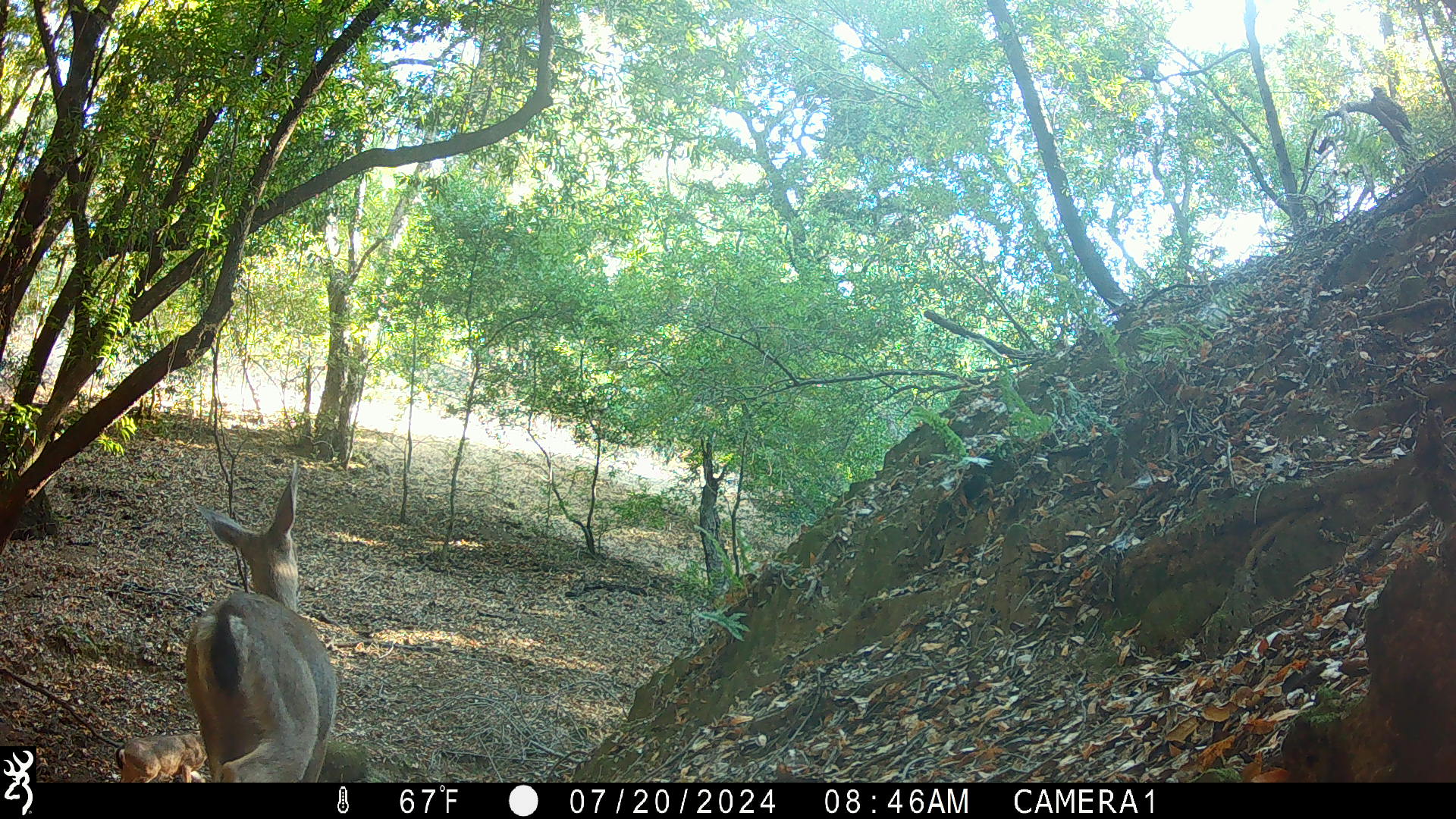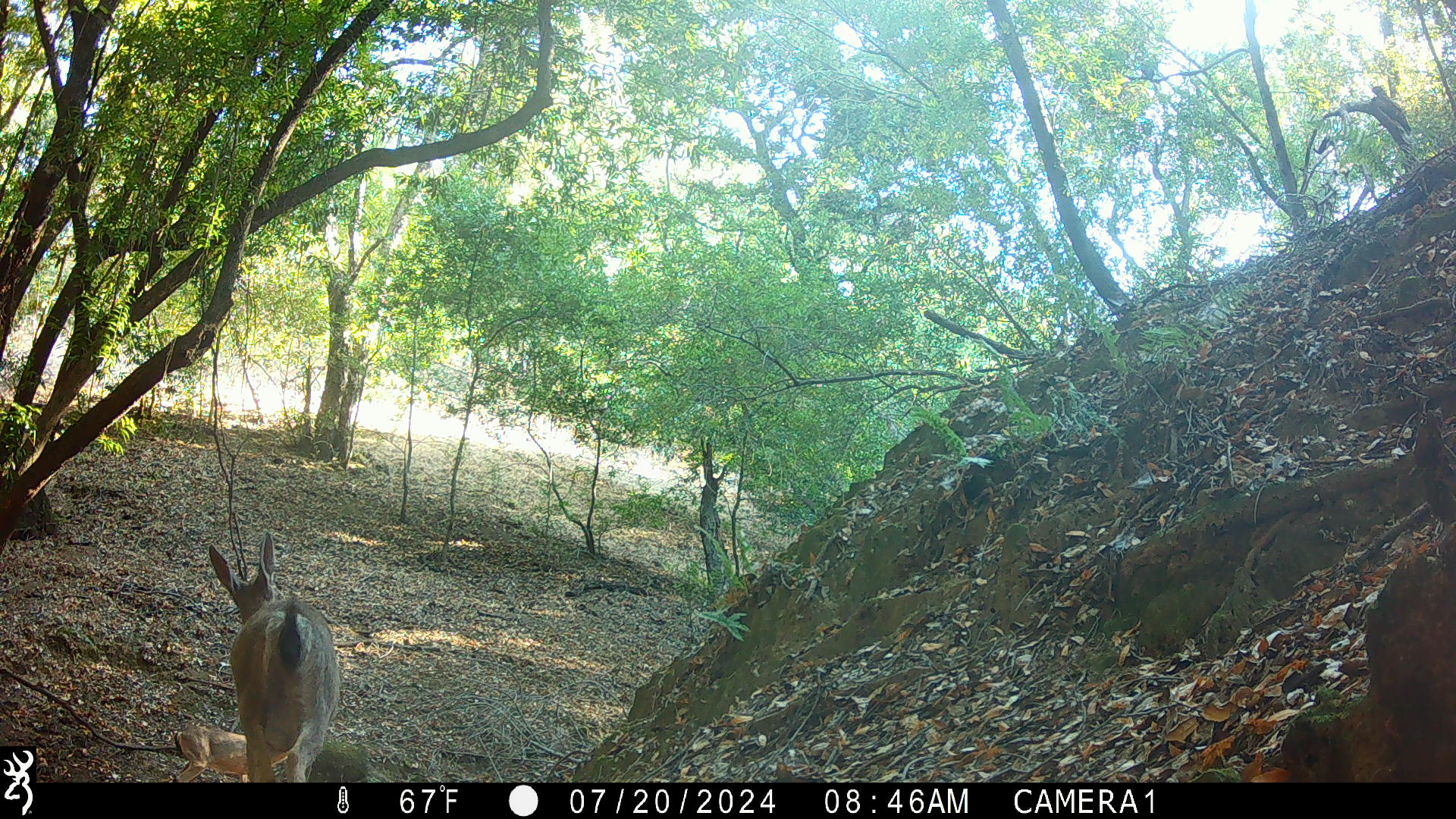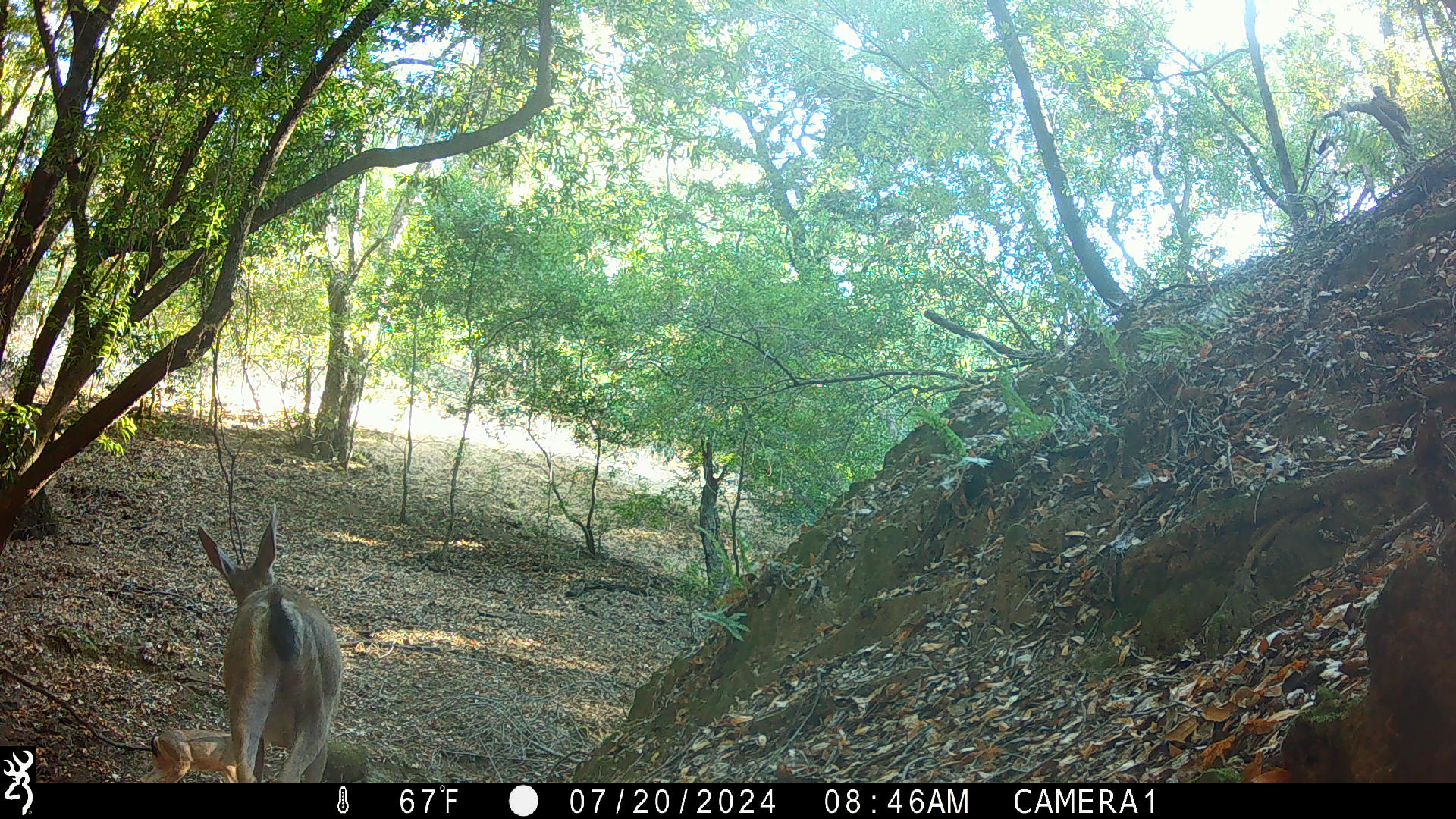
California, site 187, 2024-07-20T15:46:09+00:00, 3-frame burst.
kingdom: Animalia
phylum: Chordata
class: Mammalia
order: Artiodactyla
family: Cervidae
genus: Odocoileus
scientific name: Odocoileus hemionus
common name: mule deer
Mule deer (Odocoileus hemionus).